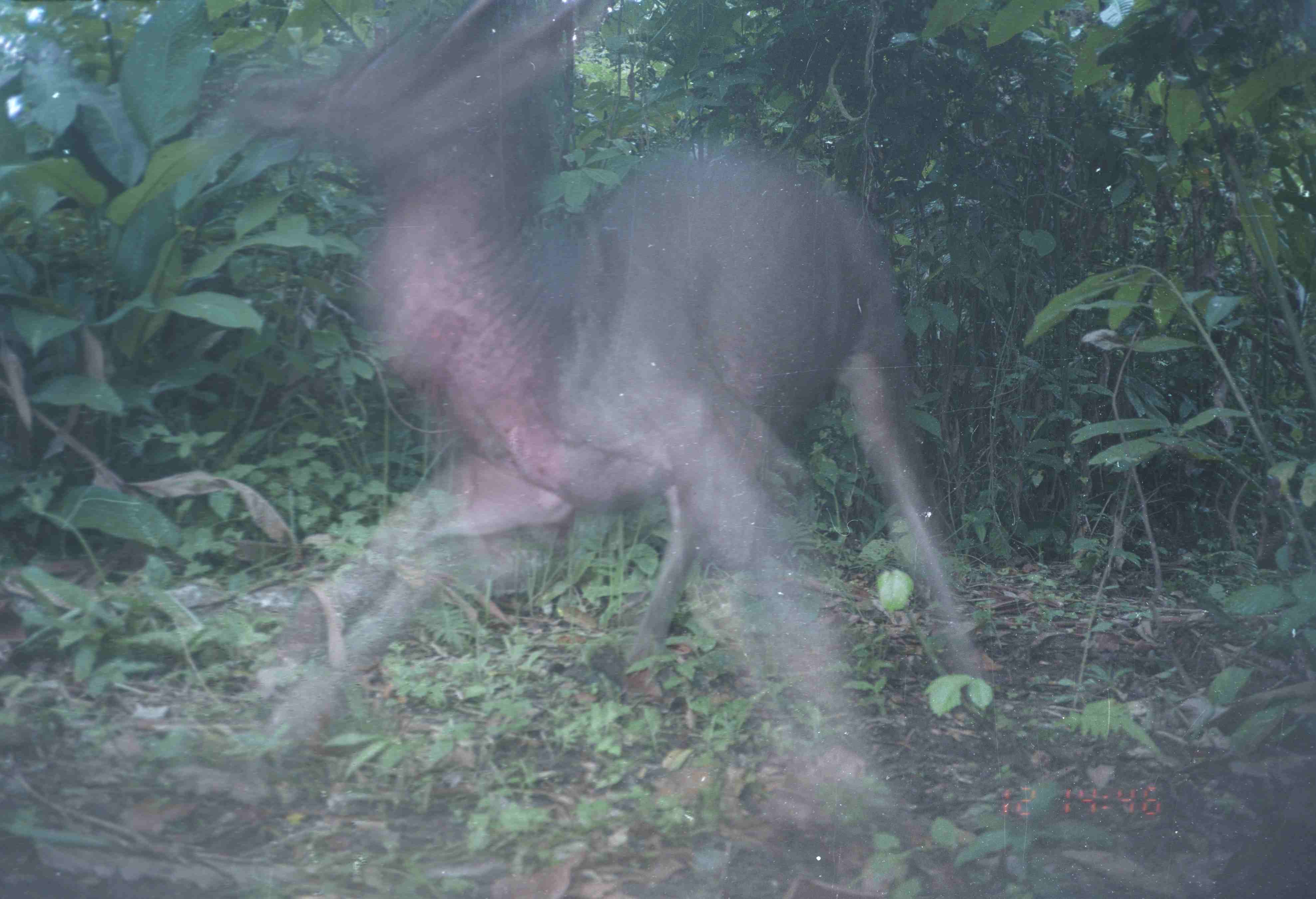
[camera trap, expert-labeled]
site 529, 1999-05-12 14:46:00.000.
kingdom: Animalia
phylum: Chordata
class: Mammalia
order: Artiodactyla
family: Cervidae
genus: Rusa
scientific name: Rusa unicolor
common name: sambar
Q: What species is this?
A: Rusa unicolor (sambar).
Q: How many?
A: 1.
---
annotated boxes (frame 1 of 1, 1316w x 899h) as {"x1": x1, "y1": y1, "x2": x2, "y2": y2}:
rusa unicolor: {"x1": 234, "y1": 0, "x2": 993, "y2": 830}